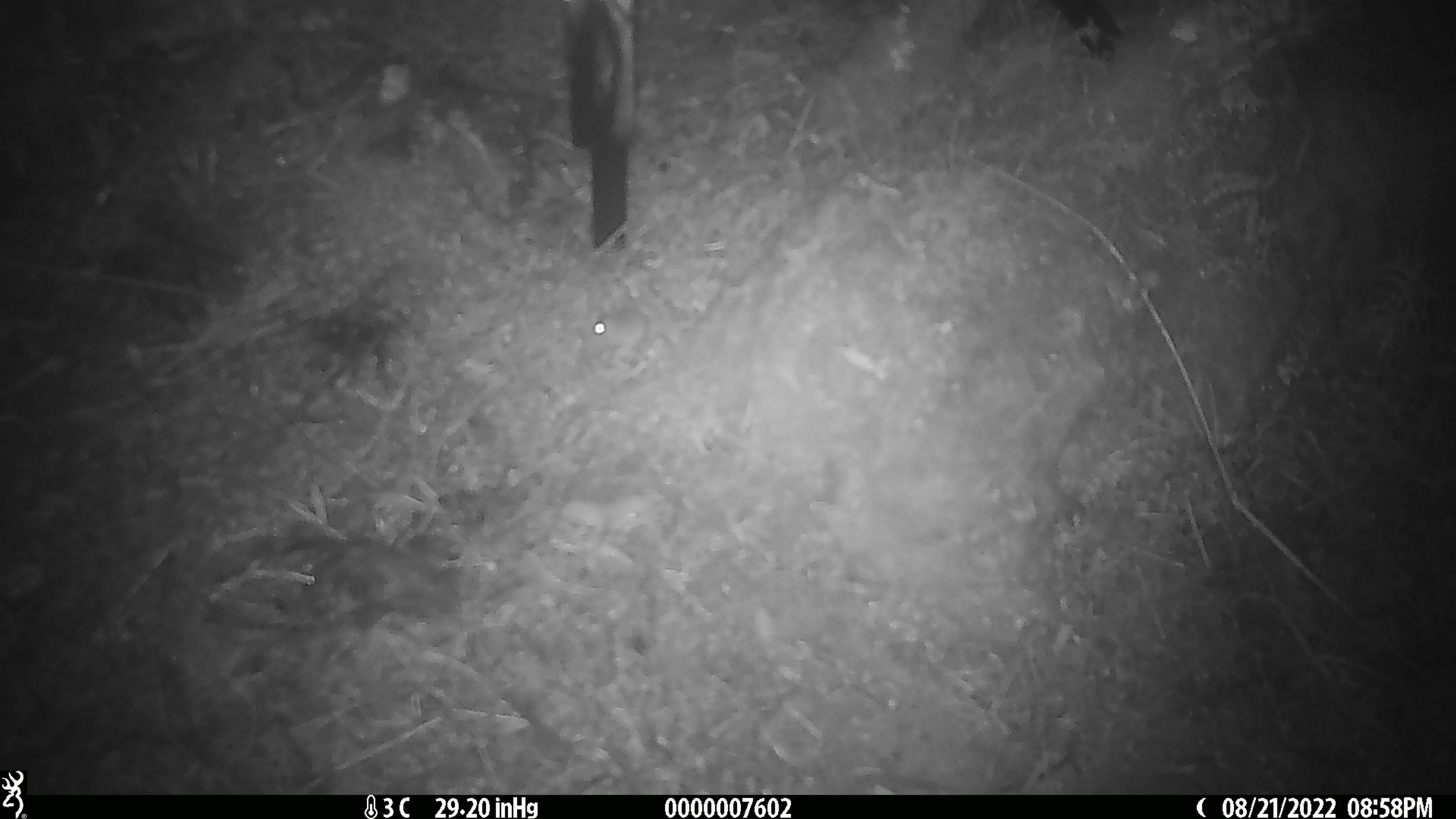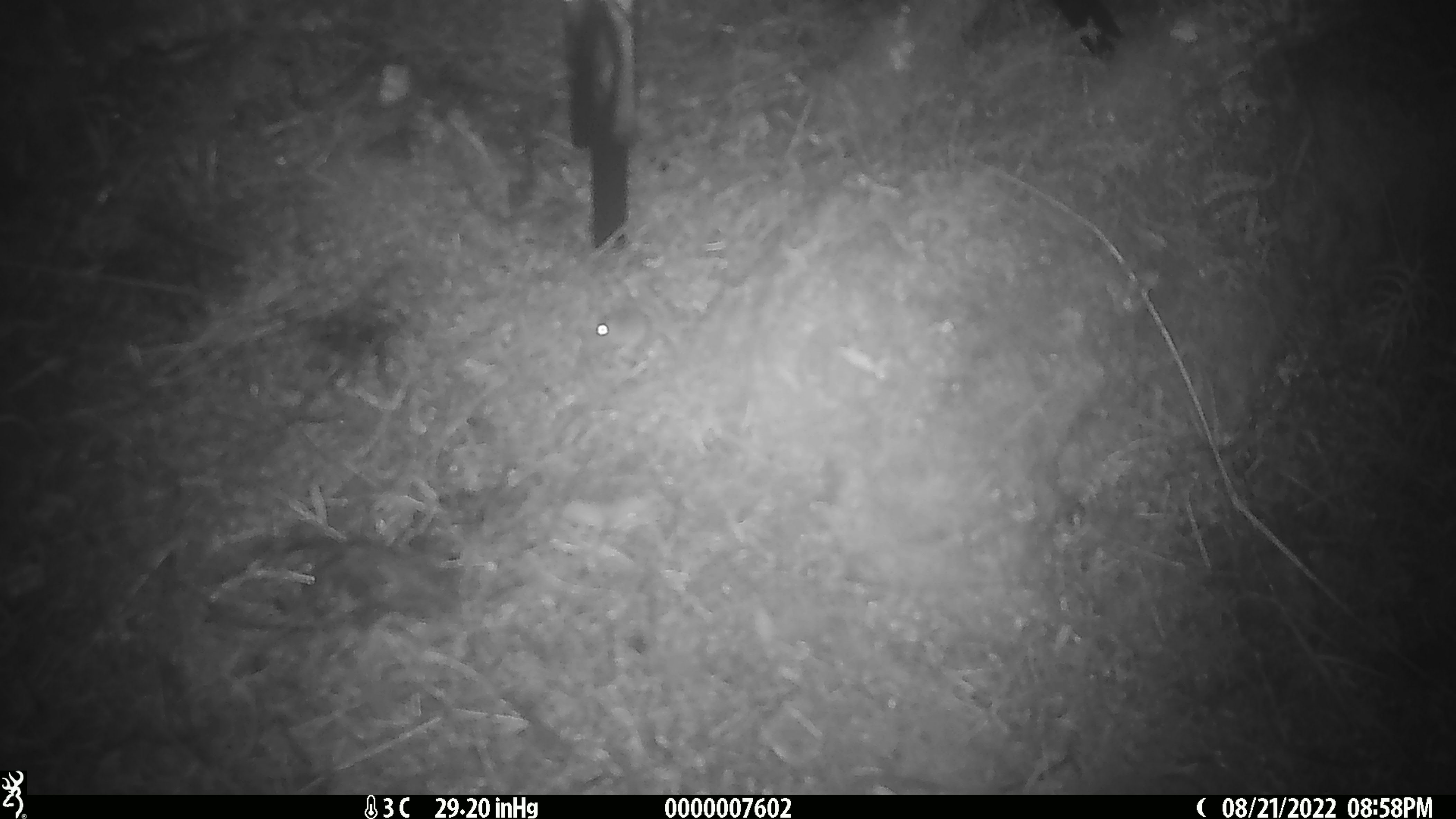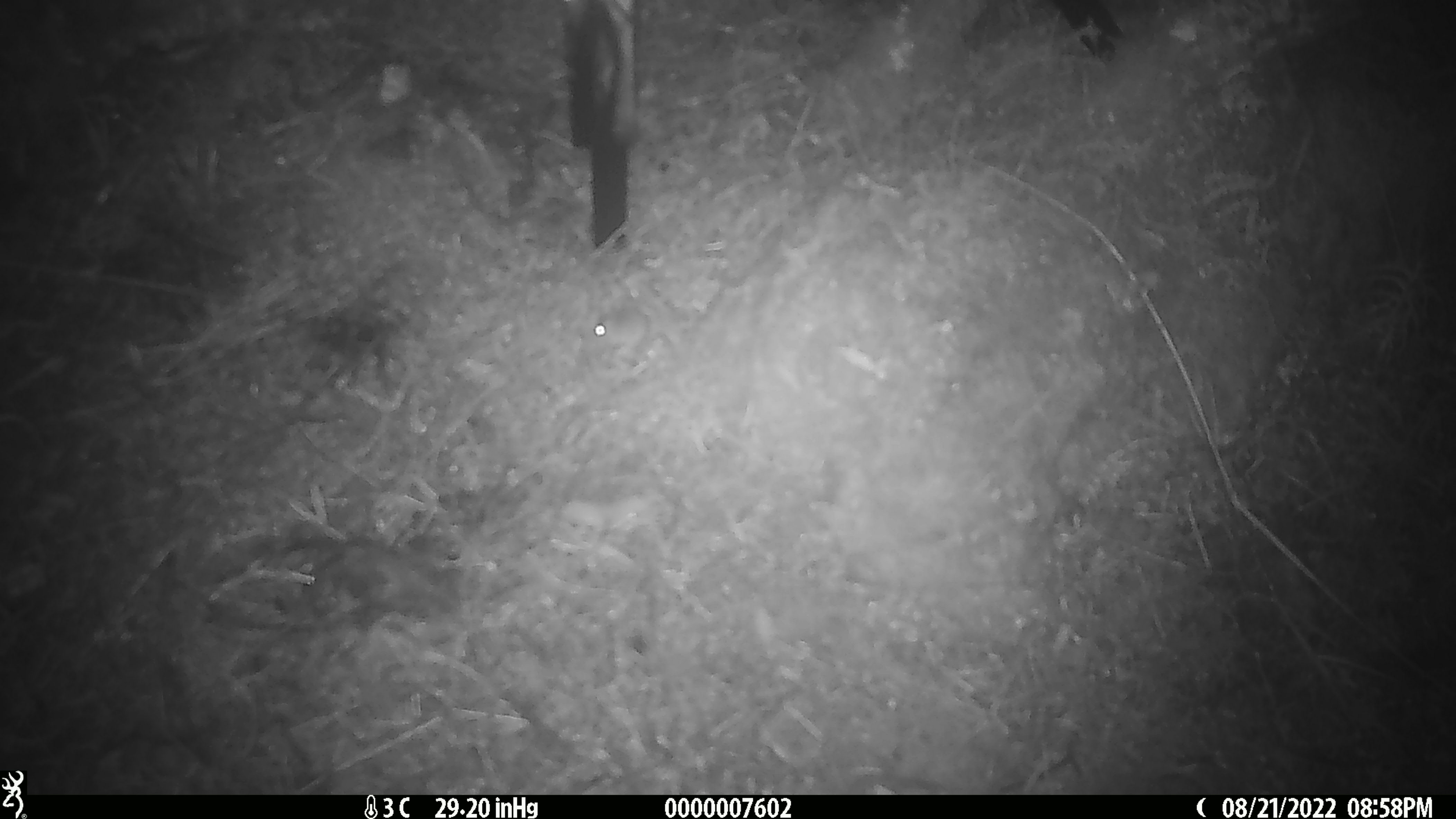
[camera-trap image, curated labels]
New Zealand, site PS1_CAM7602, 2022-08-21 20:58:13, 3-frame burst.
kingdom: Animalia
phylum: Chordata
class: Mammalia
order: Rodentia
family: Muridae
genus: Mus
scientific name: Mus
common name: mouse